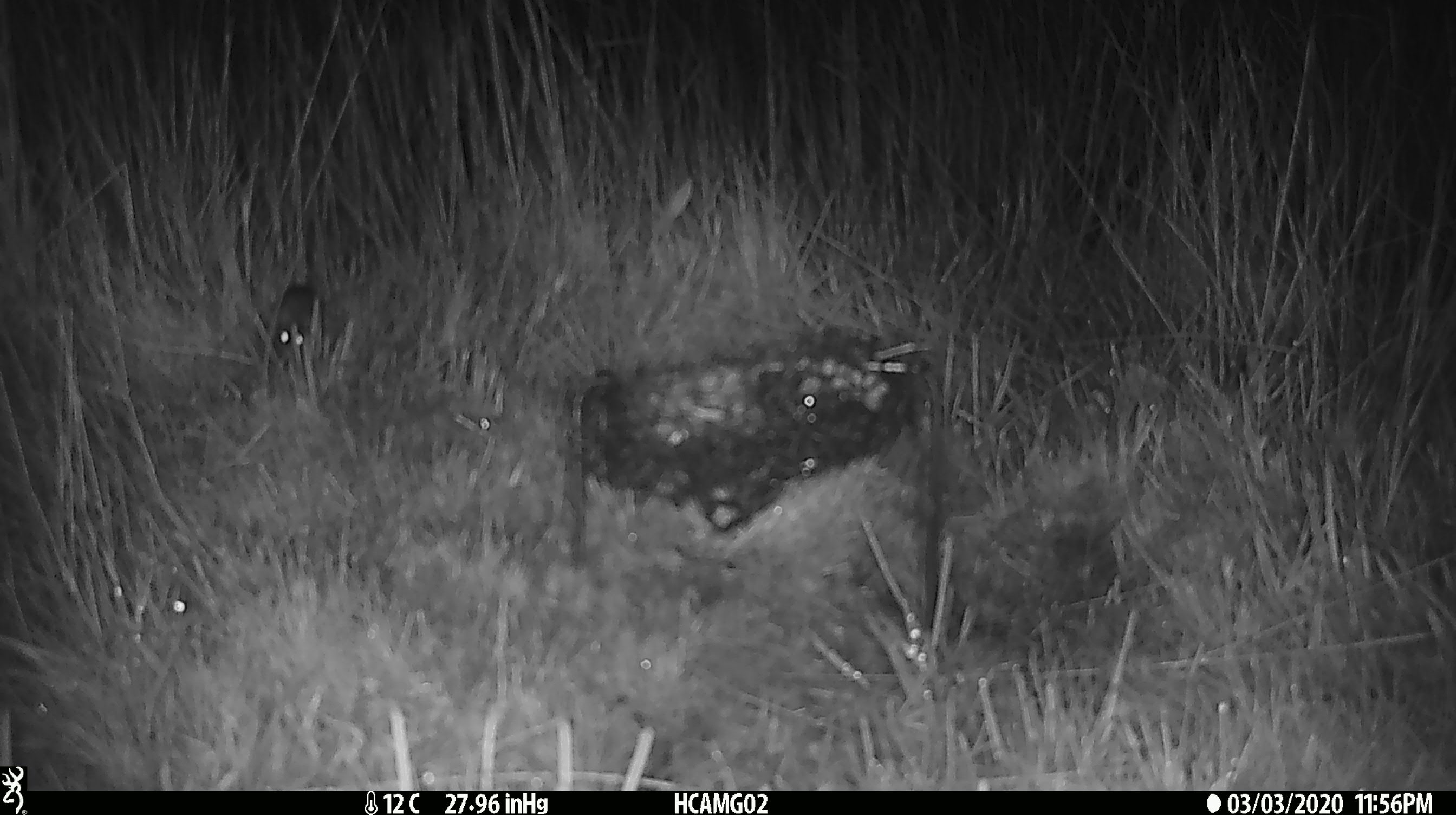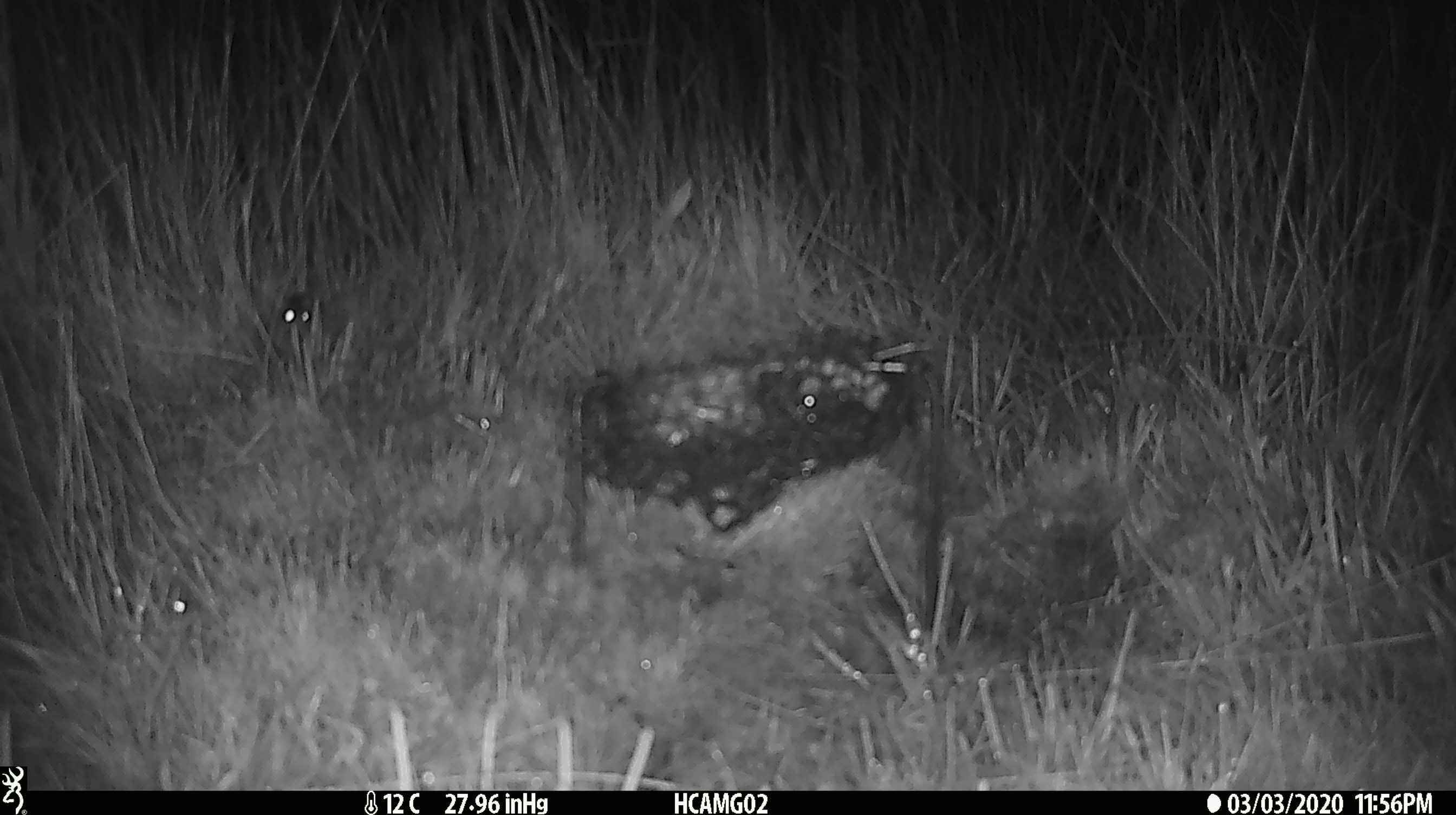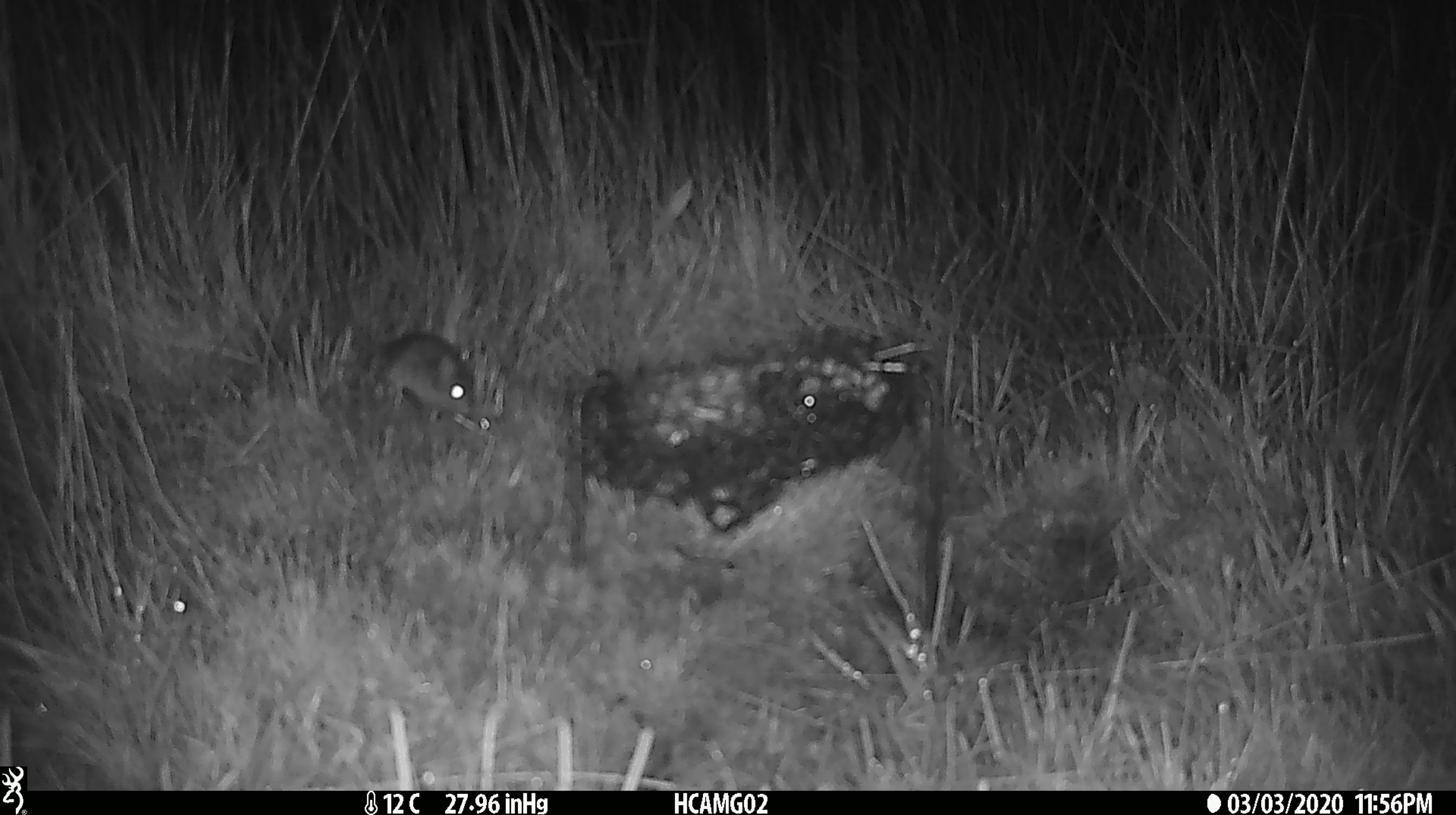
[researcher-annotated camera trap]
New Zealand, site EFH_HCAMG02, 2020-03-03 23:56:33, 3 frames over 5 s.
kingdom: Animalia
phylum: Chordata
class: Mammalia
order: Rodentia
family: Muridae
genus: Mus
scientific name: Mus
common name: mouse